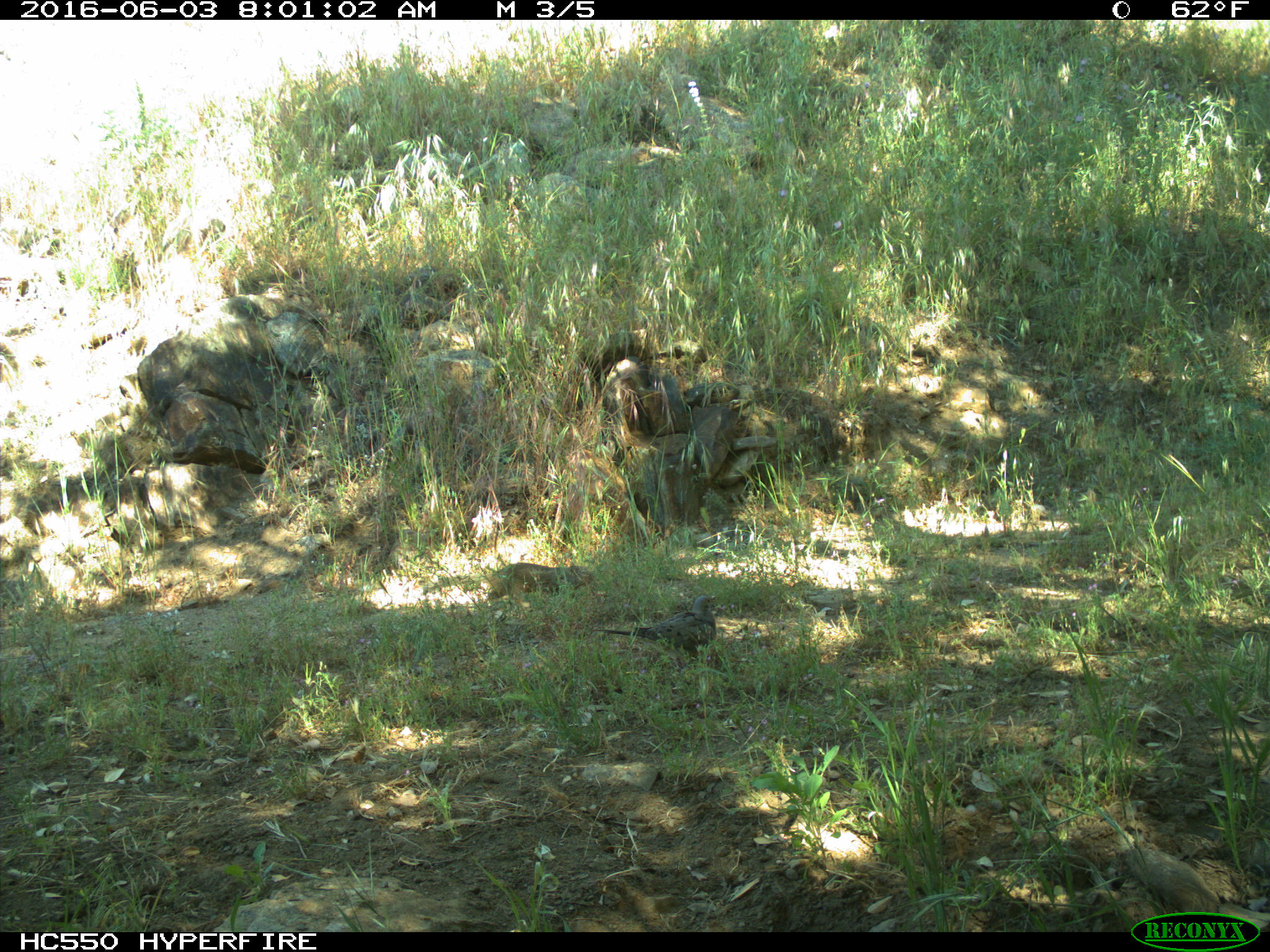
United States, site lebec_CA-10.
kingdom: Animalia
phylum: Chordata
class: Aves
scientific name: Aves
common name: birds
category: unidentified bird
Unidentified bird (birds) (Aves).